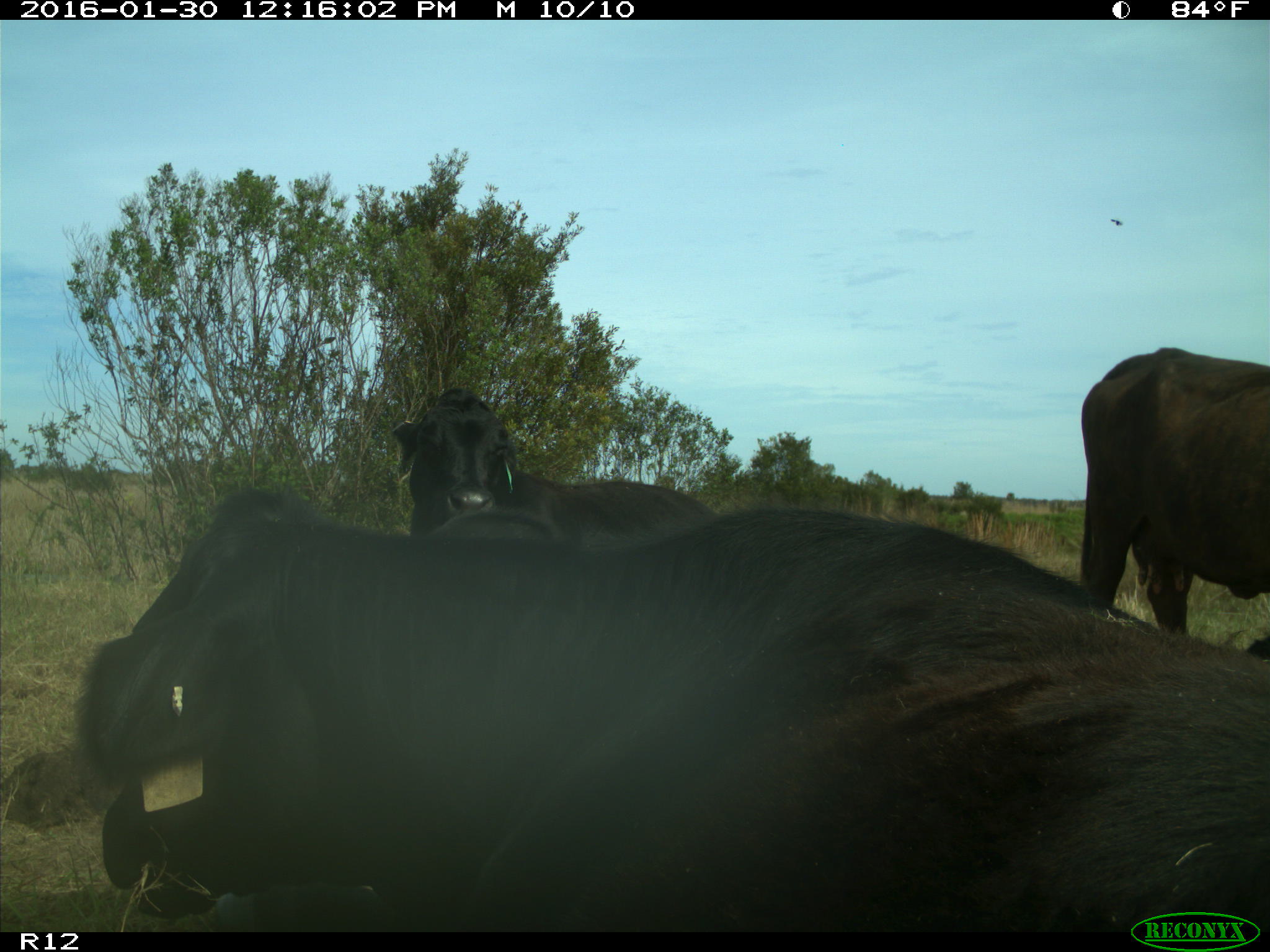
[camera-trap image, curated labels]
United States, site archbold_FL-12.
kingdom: Animalia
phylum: Chordata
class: Mammalia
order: Artiodactyla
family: Bovidae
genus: Bos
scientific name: Bos taurus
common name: domestic cow